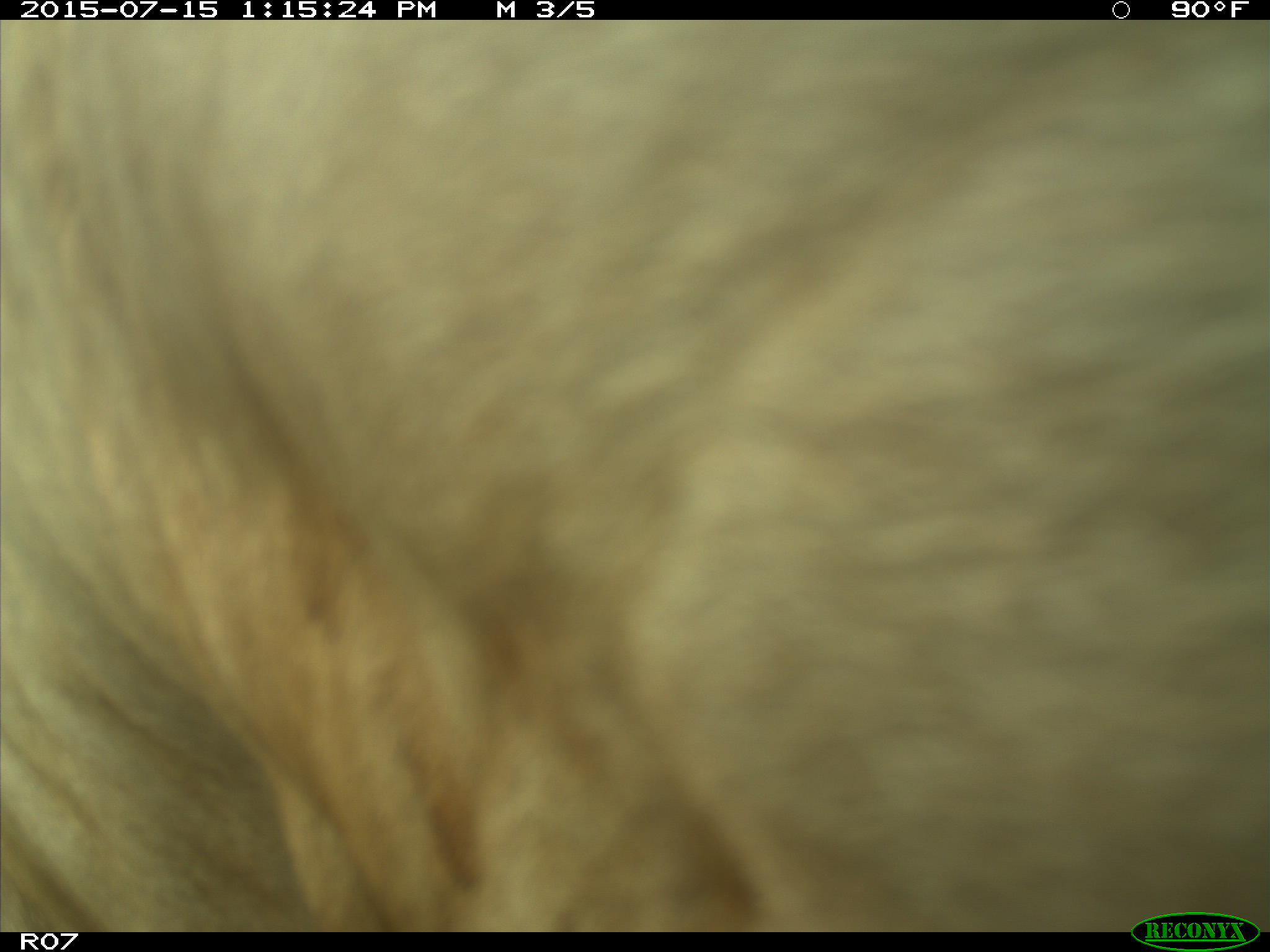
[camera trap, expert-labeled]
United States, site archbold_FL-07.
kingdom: Animalia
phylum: Chordata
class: Mammalia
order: Artiodactyla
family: Bovidae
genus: Bos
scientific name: Bos taurus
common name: domestic cow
Bos taurus (domestic cow).